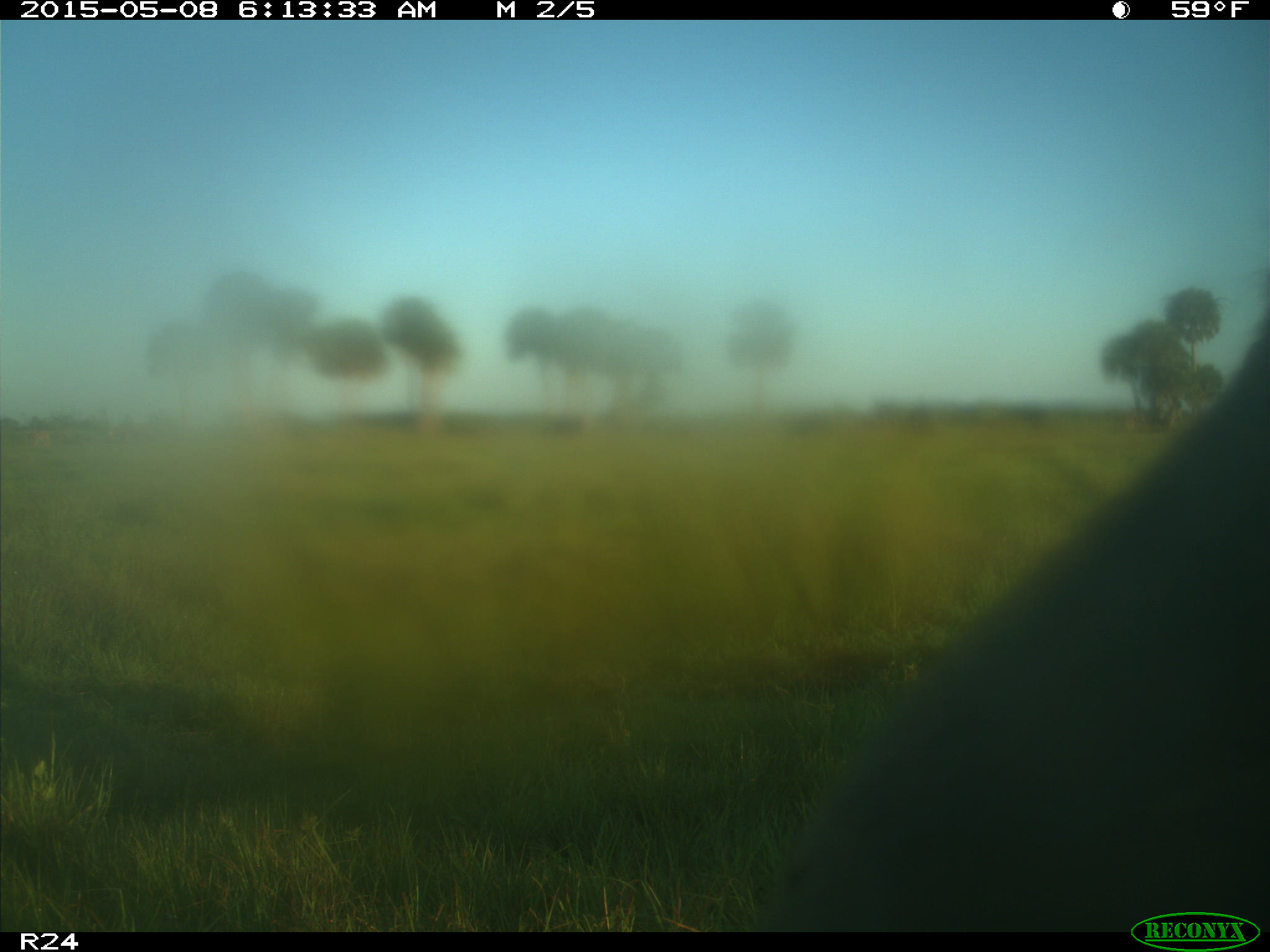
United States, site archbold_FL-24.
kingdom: Animalia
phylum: Chordata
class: Mammalia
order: Artiodactyla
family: Bovidae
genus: Bos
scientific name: Bos taurus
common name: domestic cow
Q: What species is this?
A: Bos taurus (domestic cow).